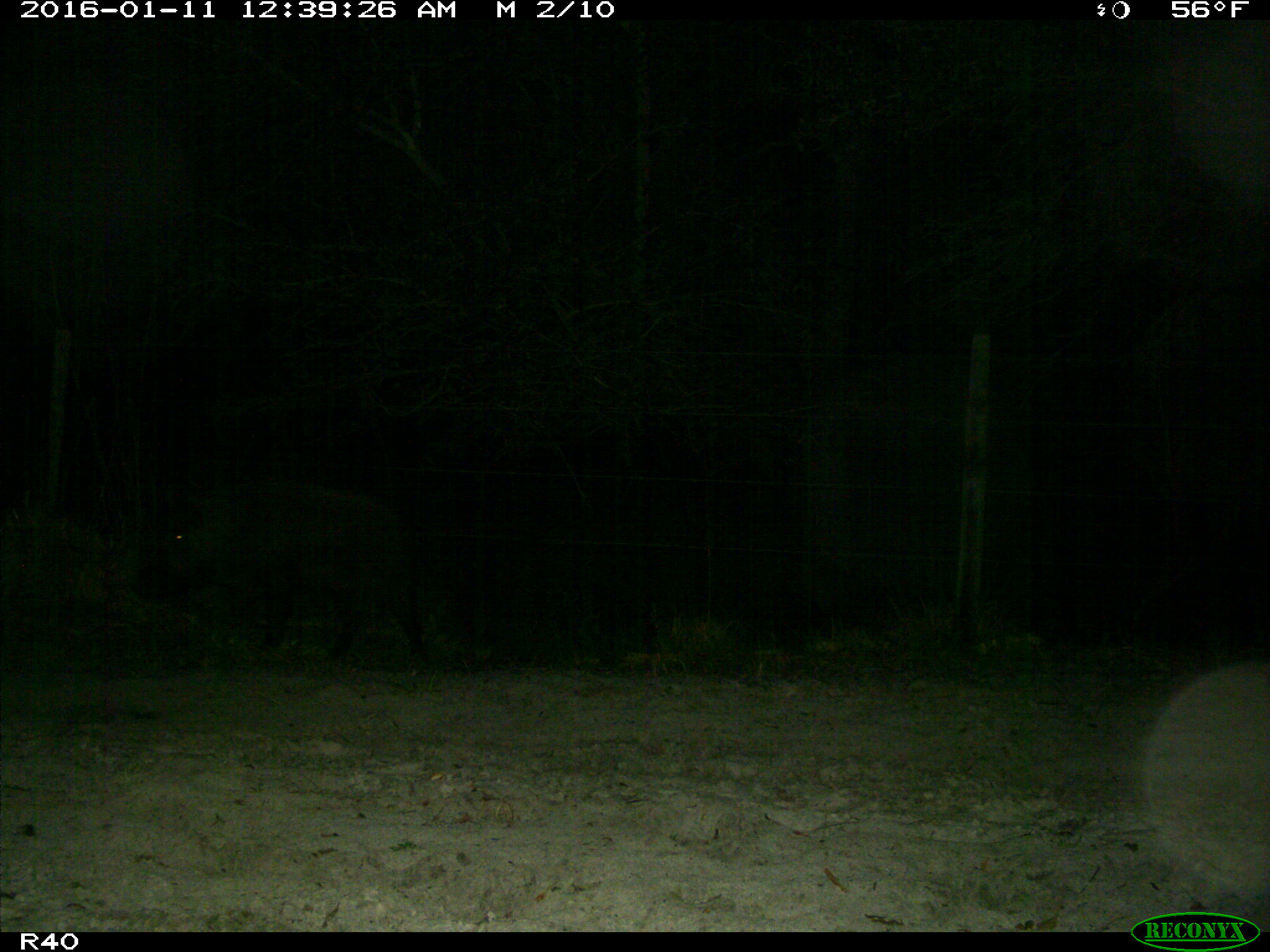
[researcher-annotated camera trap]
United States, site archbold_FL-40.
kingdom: Animalia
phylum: Chordata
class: Mammalia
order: Artiodactyla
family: Suidae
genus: Sus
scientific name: Sus scrofa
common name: wild boar